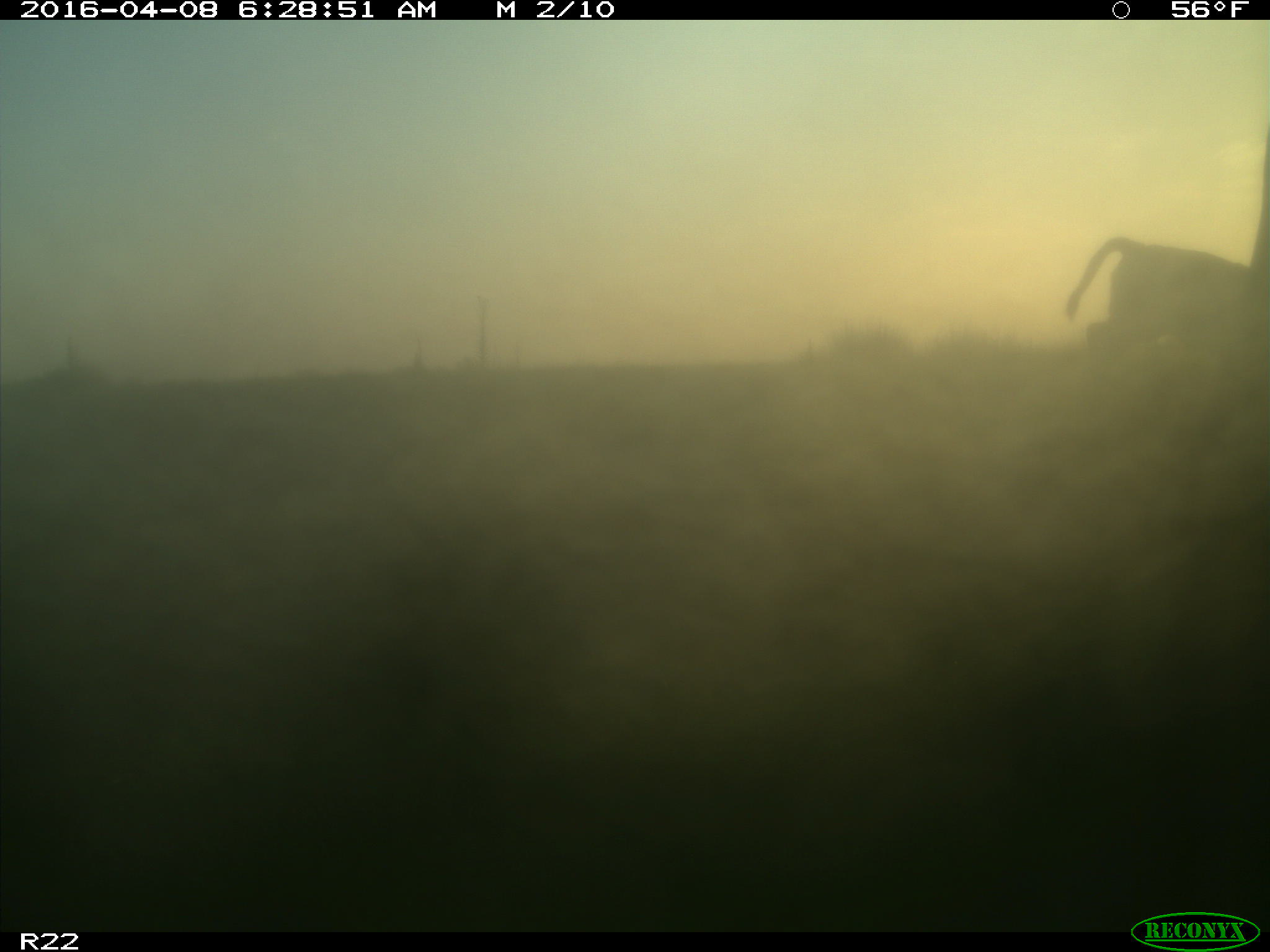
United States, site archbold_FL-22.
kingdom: Animalia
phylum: Chordata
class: Mammalia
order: Artiodactyla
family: Bovidae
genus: Bos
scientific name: Bos taurus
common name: domestic cow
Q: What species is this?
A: Bos taurus (domestic cow).